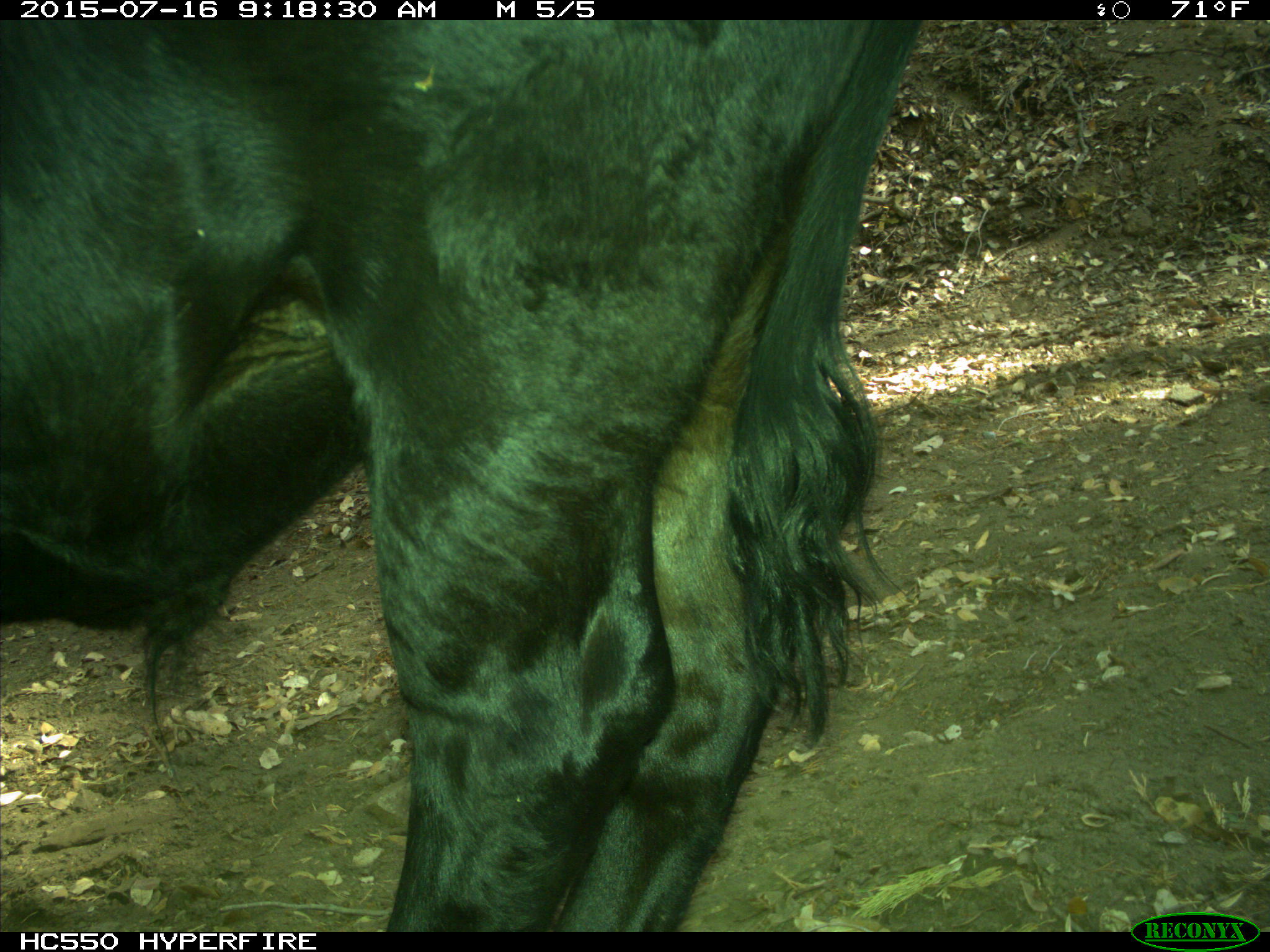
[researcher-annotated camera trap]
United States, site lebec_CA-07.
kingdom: Animalia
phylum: Chordata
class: Mammalia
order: Artiodactyla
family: Bovidae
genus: Bos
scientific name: Bos taurus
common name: domestic cow